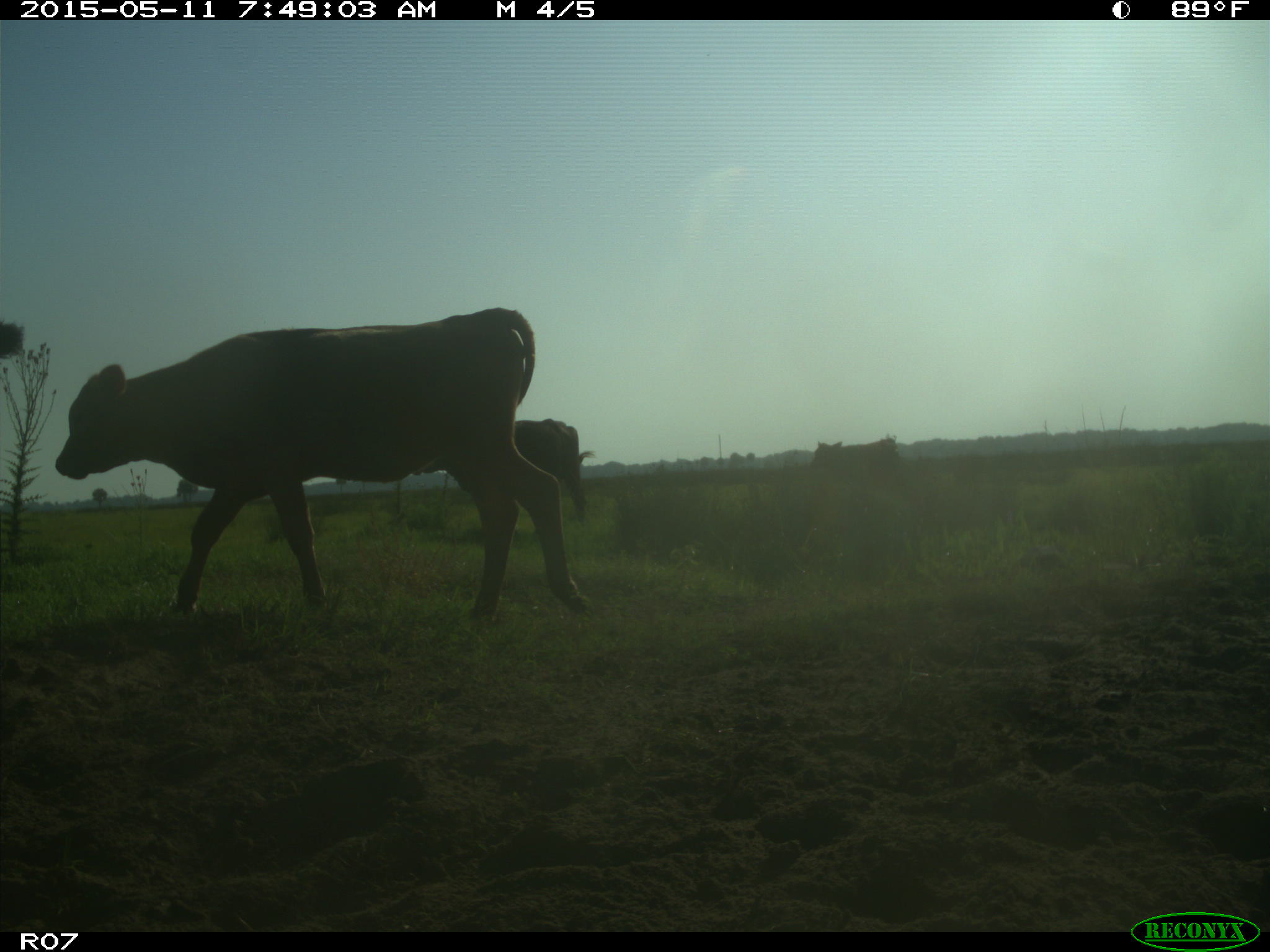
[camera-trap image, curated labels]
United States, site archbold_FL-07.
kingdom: Animalia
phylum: Chordata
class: Mammalia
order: Artiodactyla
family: Bovidae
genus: Bos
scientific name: Bos taurus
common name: domestic cow